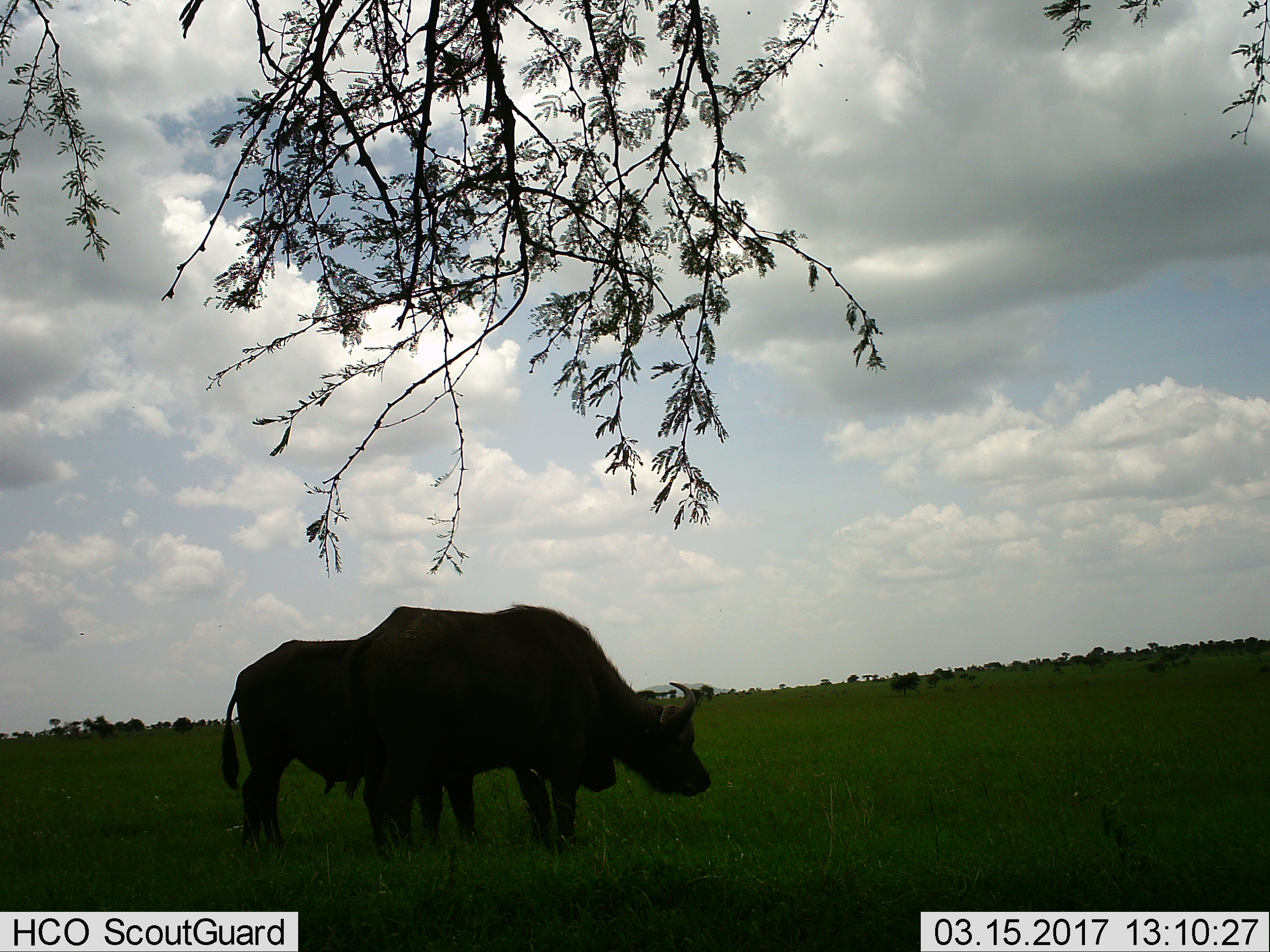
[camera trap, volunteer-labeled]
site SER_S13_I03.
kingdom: Animalia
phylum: Chordata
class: Mammalia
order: Artiodactyla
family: Bovidae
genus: Syncerus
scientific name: Syncerus caffer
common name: african buffalo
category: buffalo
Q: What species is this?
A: Buffalo (african buffalo) (Syncerus caffer).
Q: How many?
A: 2.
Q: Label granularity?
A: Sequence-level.